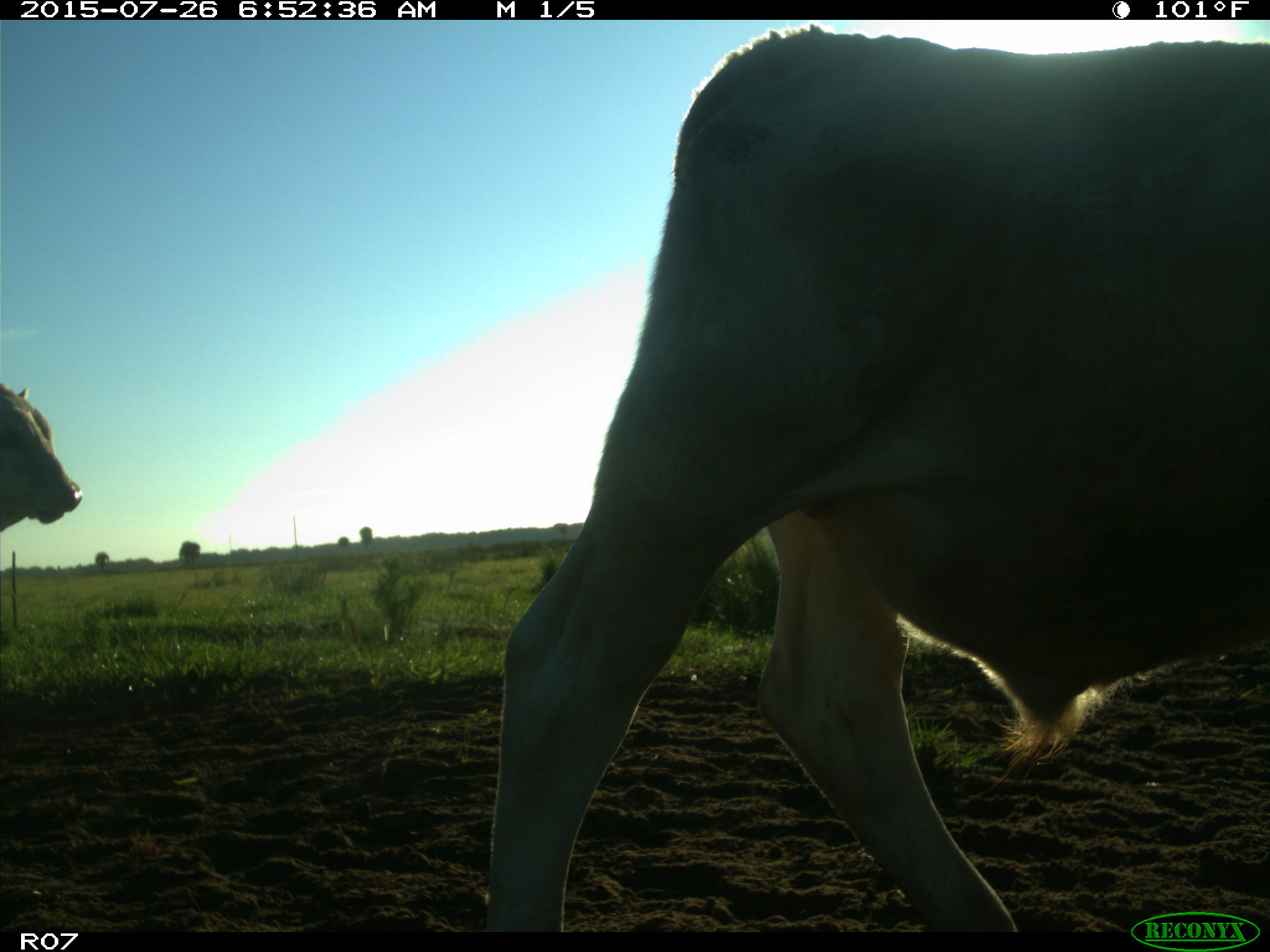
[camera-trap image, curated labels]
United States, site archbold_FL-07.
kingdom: Animalia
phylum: Chordata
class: Mammalia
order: Artiodactyla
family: Bovidae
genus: Bos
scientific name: Bos taurus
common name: domestic cow